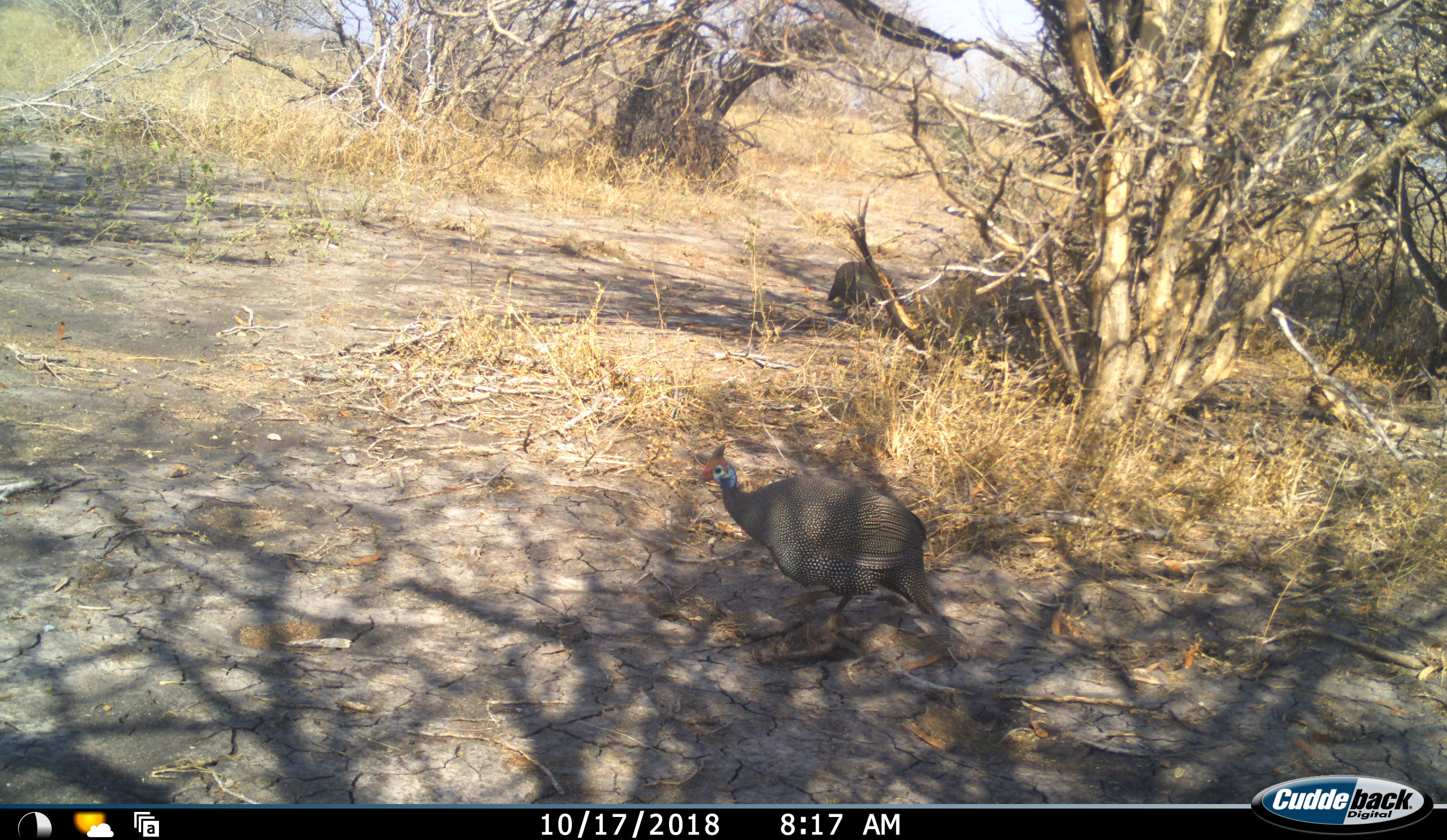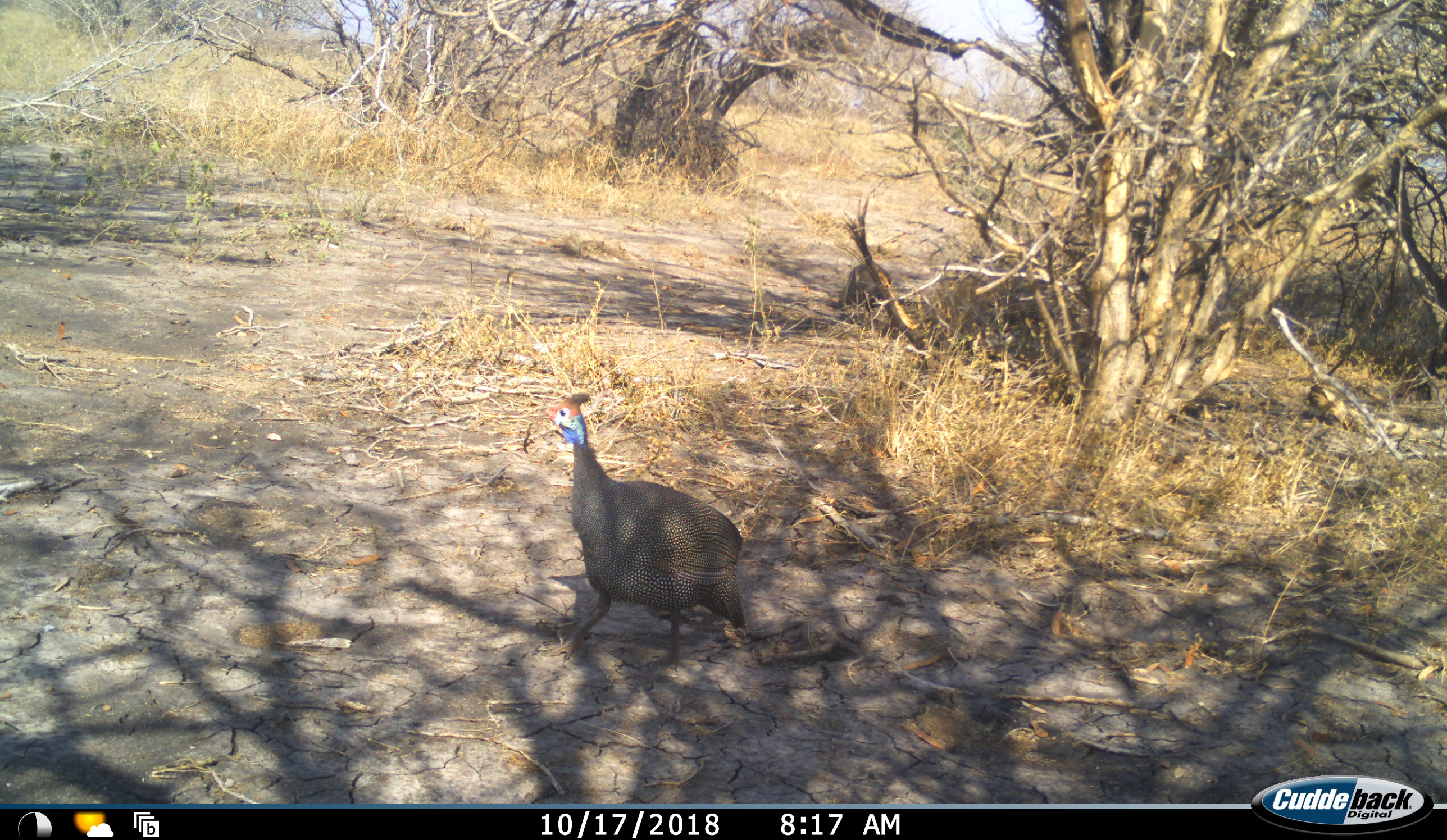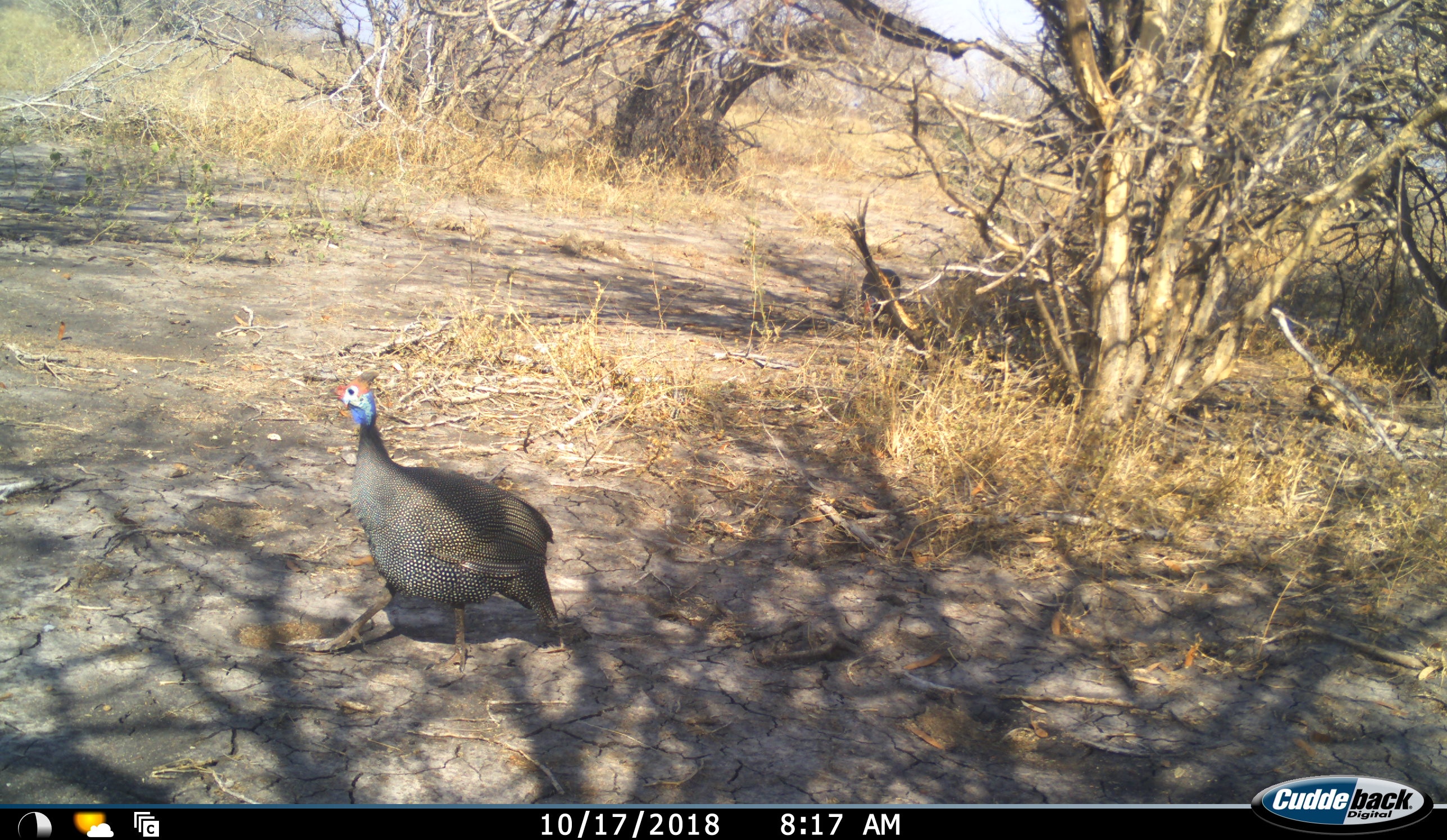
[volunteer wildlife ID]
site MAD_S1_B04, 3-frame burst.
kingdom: Animalia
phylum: Chordata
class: Aves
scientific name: Aves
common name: bird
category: birdother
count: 2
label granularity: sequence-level